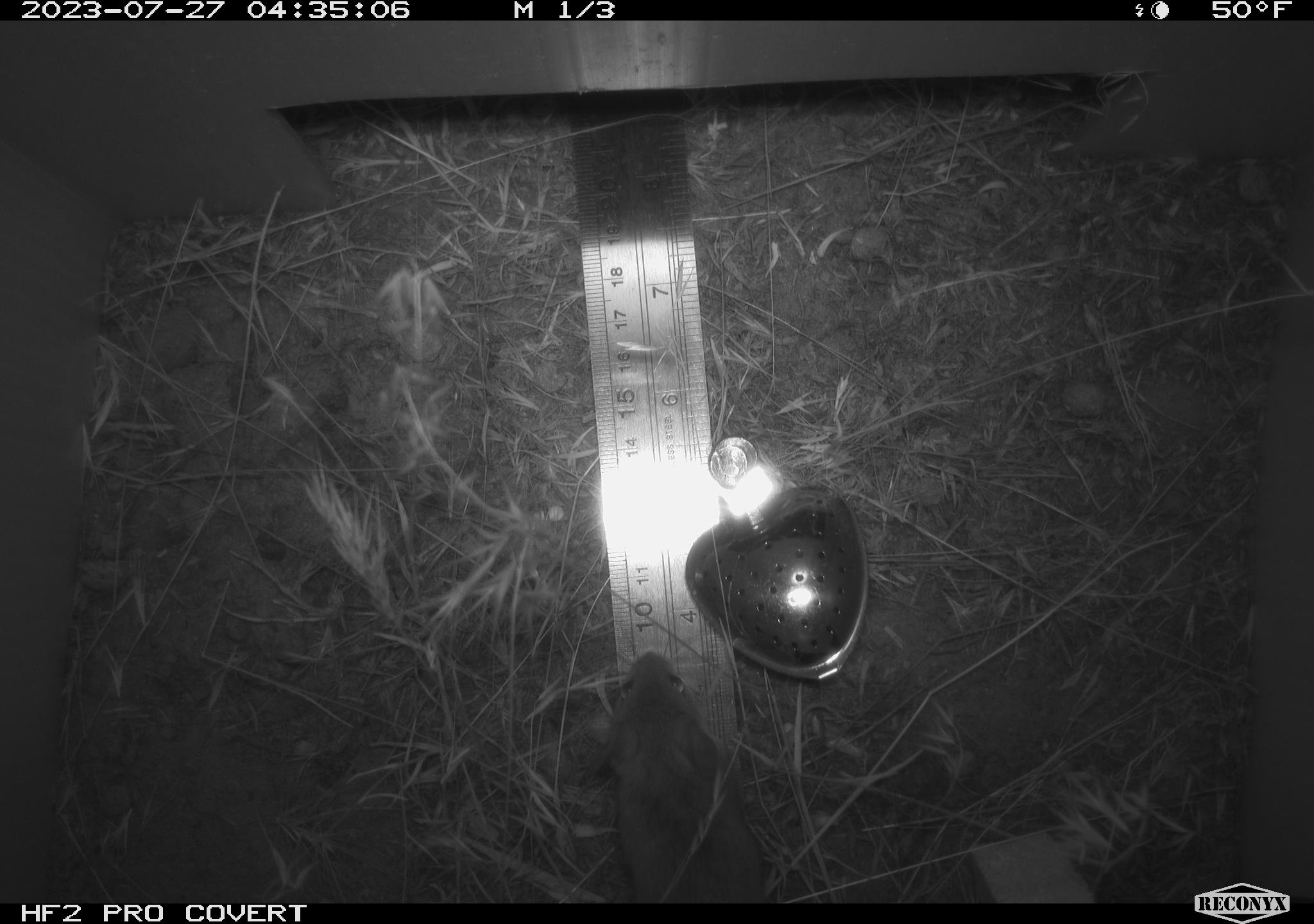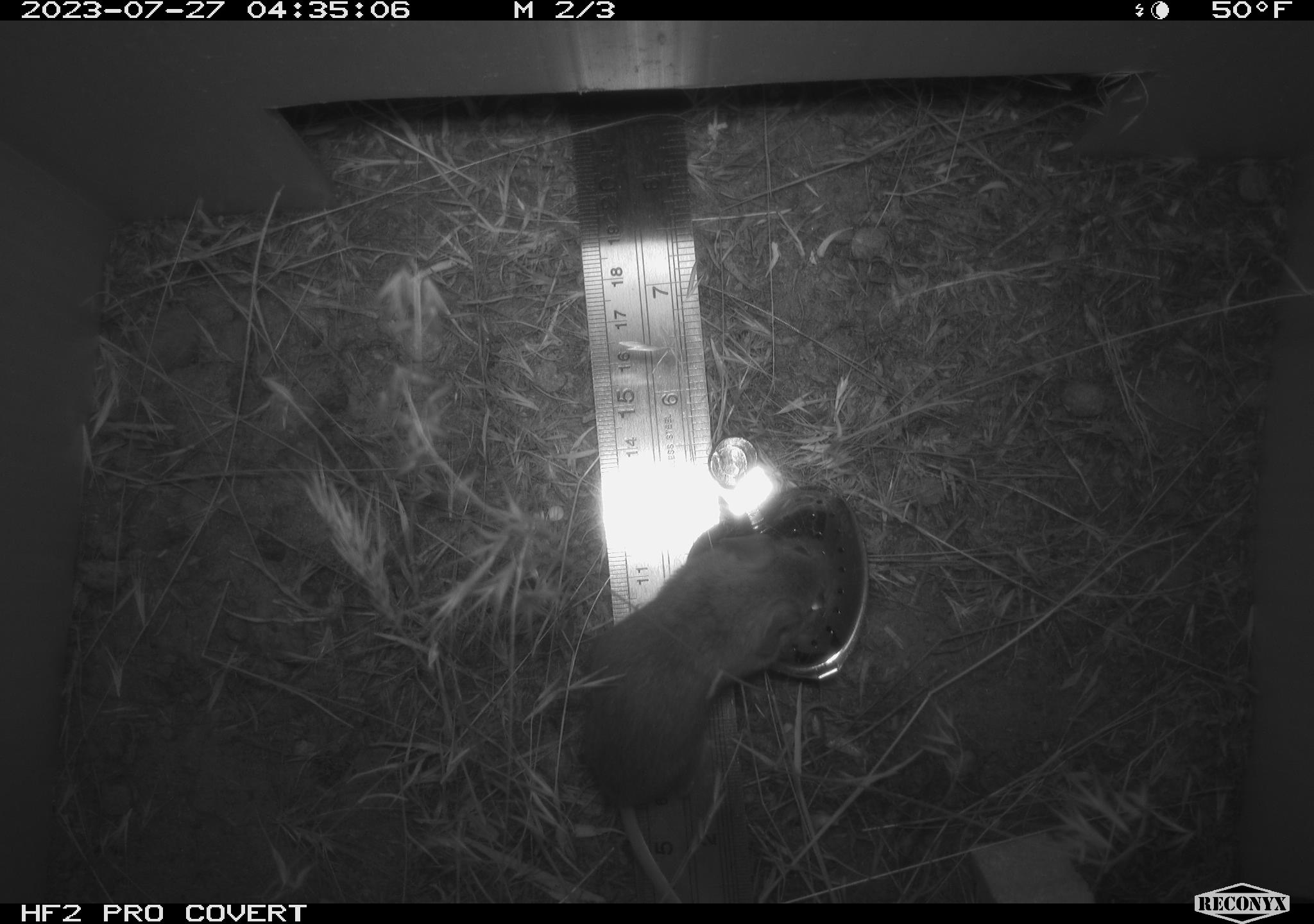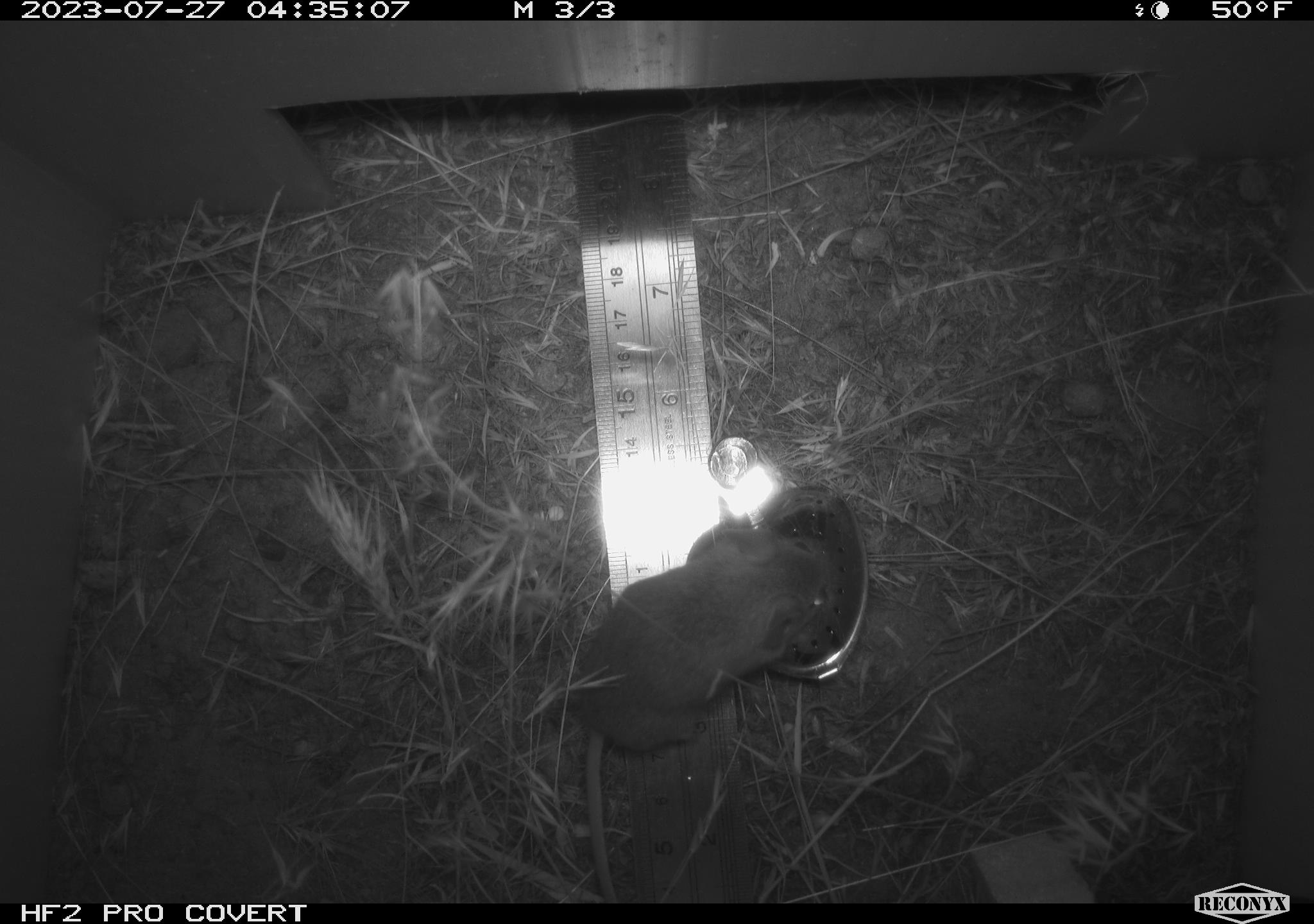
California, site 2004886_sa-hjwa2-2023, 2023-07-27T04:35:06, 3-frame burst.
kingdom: Animalia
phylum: Chordata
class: Mammalia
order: Rodentia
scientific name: Rodentia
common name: mouse species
Mouse species (Rodentia).